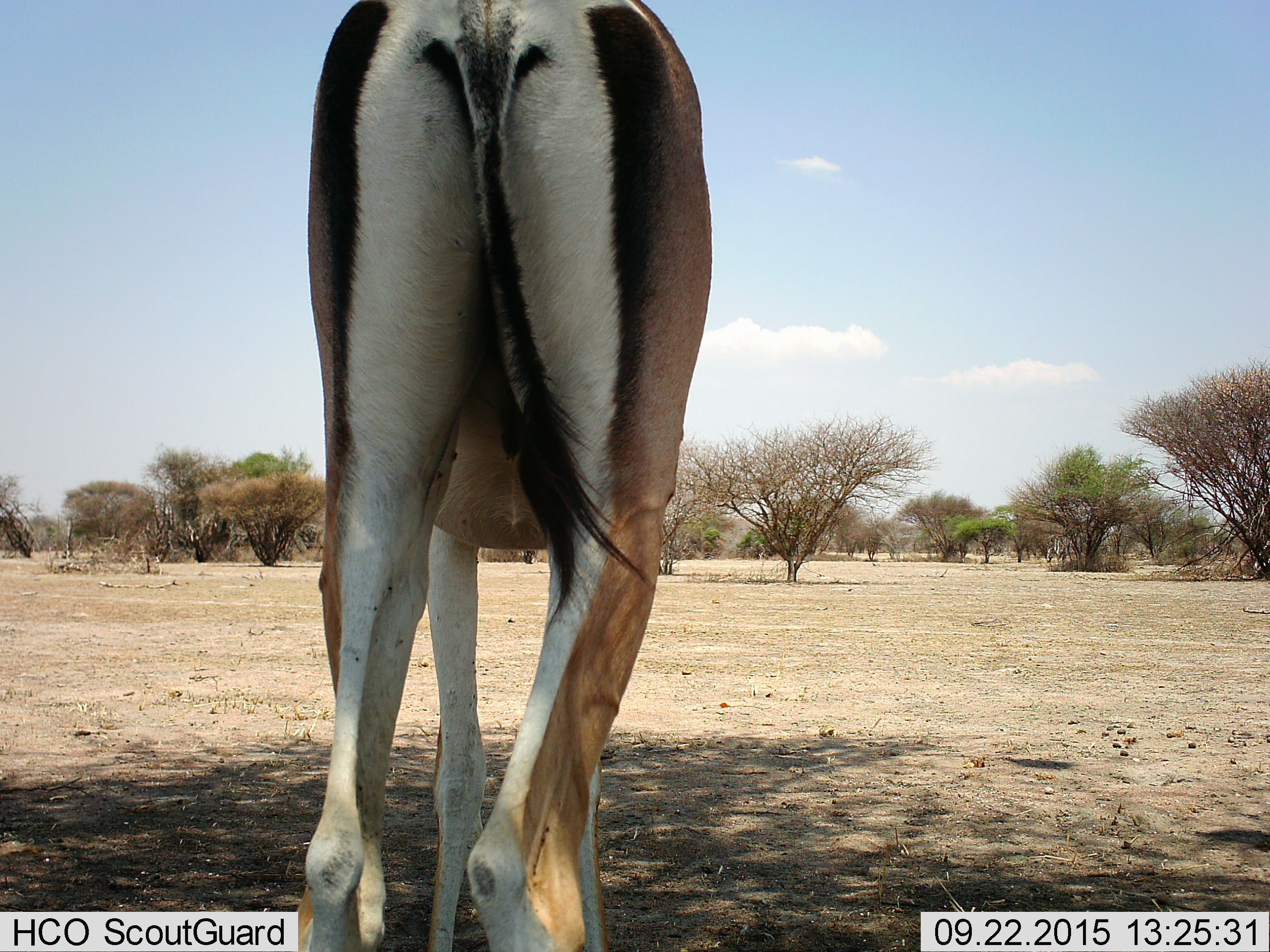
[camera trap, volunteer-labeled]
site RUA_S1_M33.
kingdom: Animalia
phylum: Chordata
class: Mammalia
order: Artiodactyla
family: Bovidae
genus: Nanger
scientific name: Nanger granti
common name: grant's gazelle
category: gazellegrants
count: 1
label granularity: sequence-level